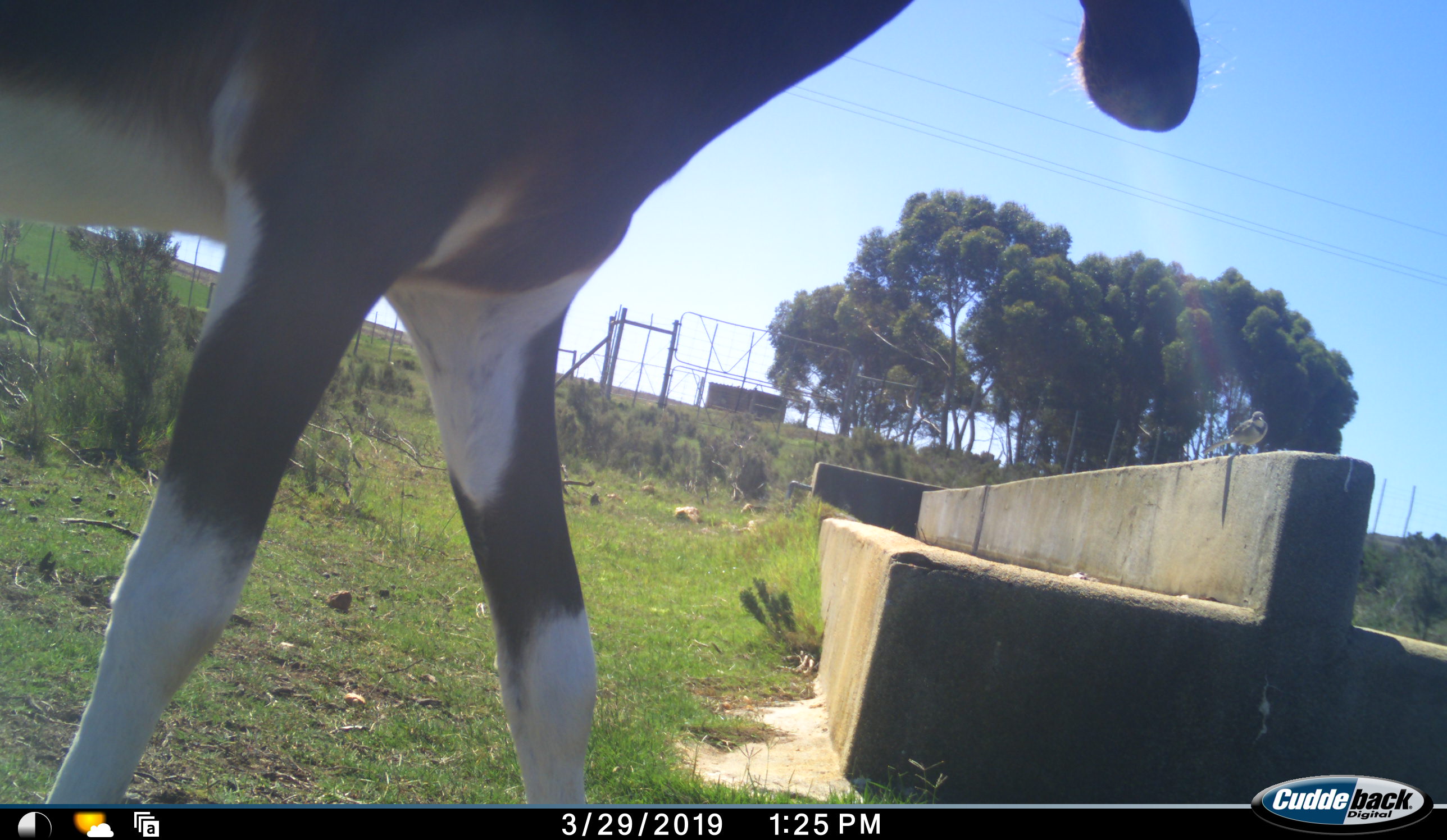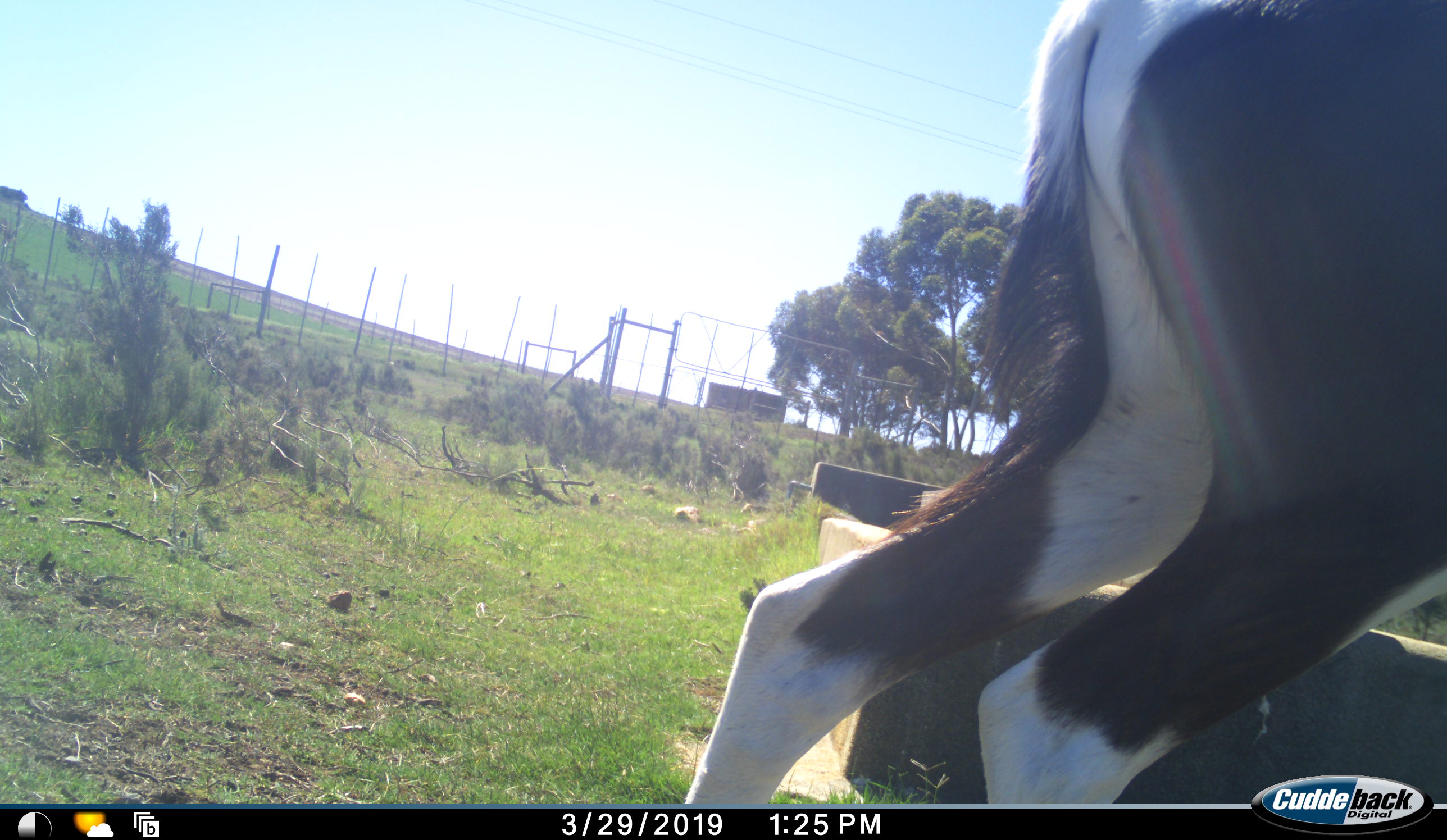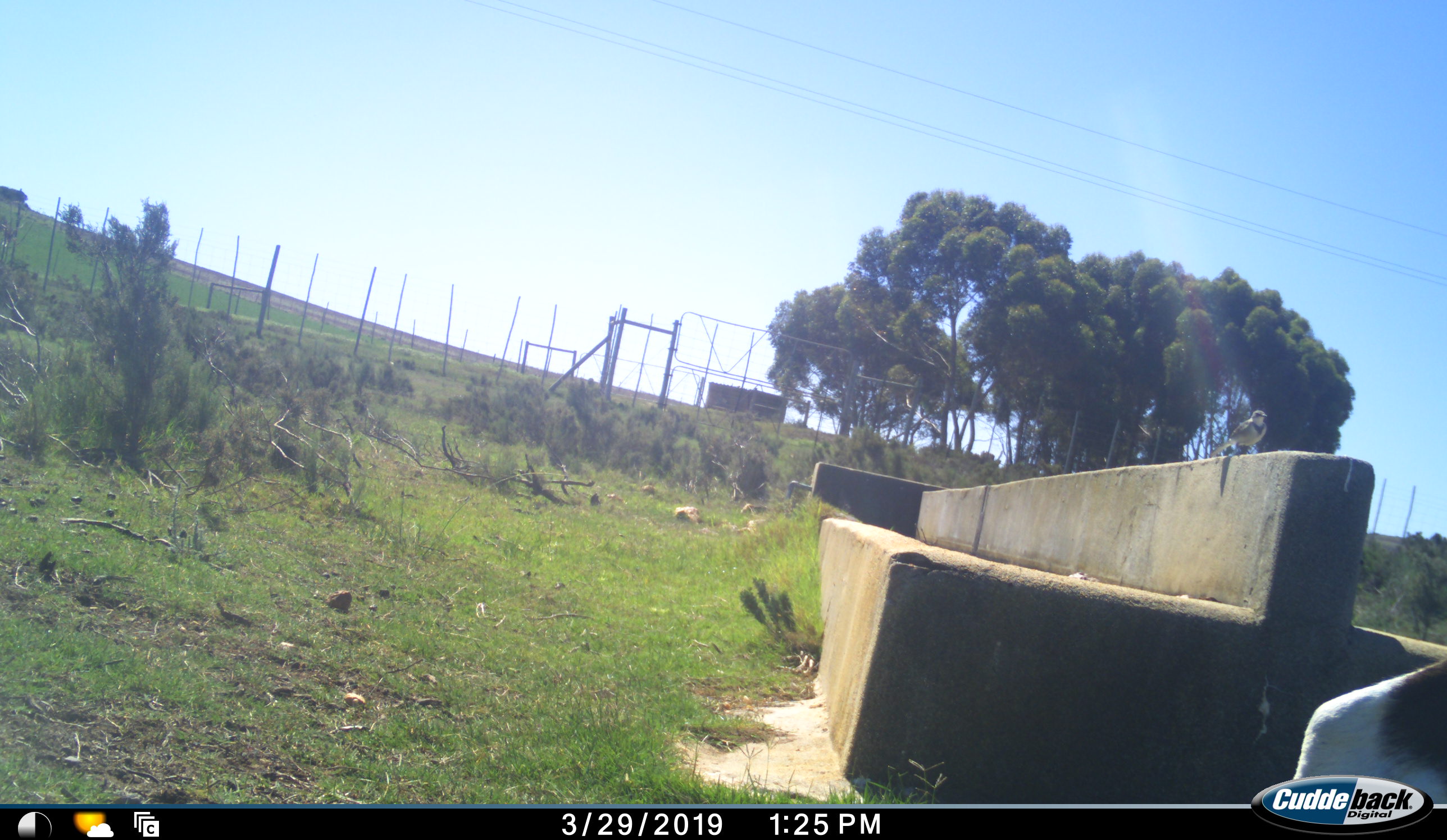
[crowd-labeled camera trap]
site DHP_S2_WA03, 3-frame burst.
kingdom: Animalia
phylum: Chordata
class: Mammalia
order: Artiodactyla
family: Bovidae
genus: Damaliscus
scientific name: Damaliscus pygargus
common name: bontebok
Bontebok (Damaliscus pygargus), count 1. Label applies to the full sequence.